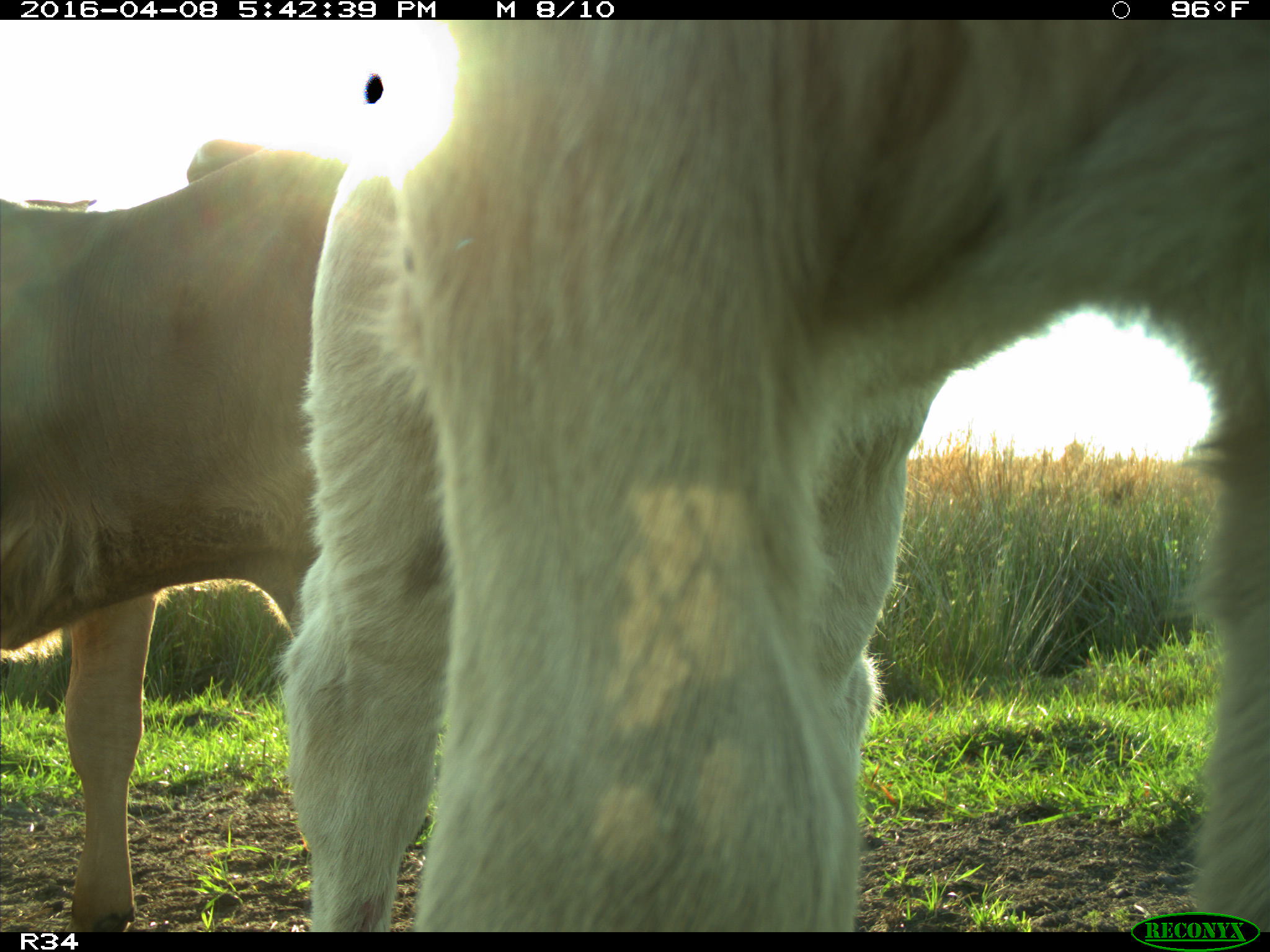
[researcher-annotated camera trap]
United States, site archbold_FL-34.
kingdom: Animalia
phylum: Chordata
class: Mammalia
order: Artiodactyla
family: Bovidae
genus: Bos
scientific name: Bos taurus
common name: domestic cow